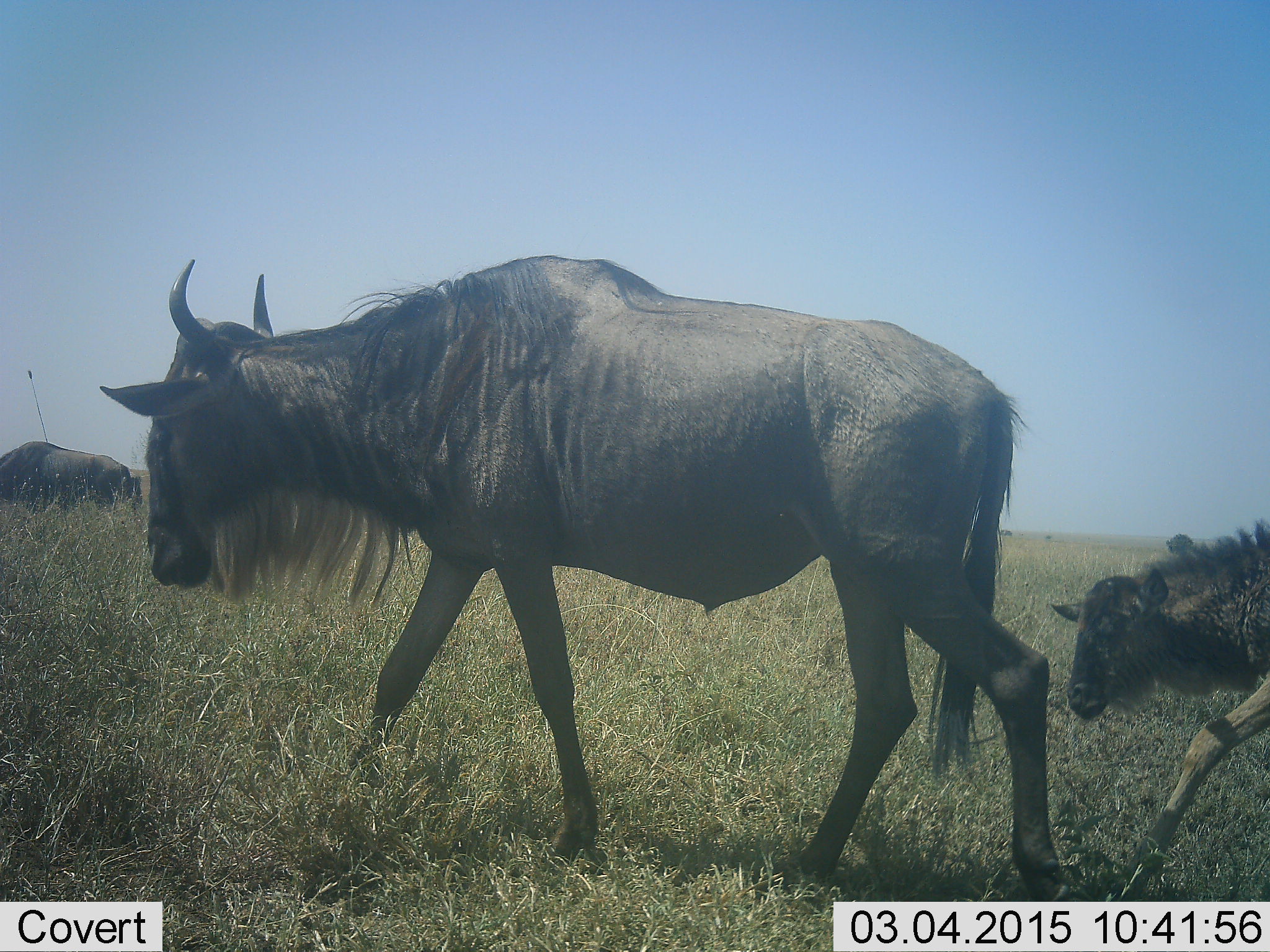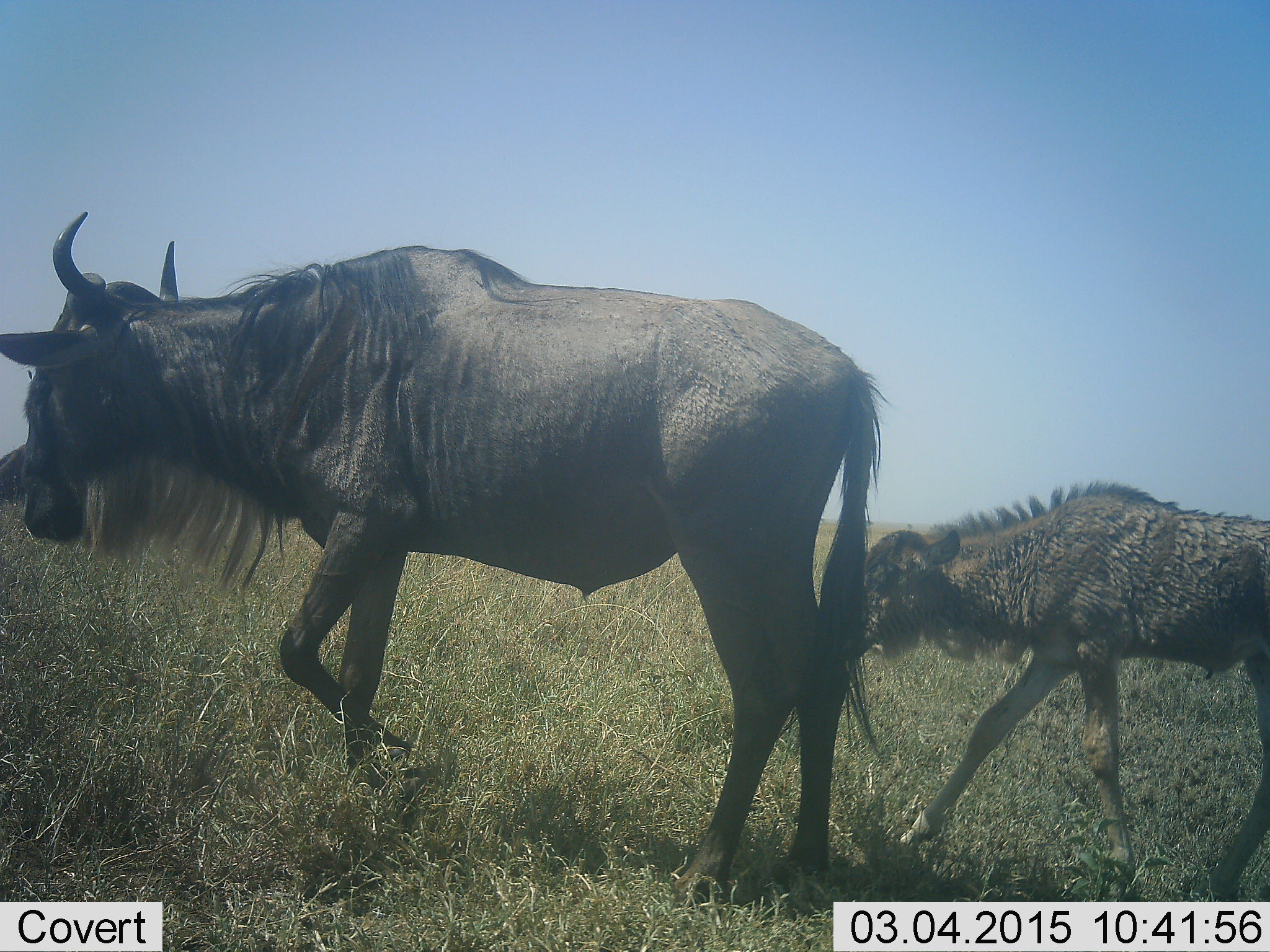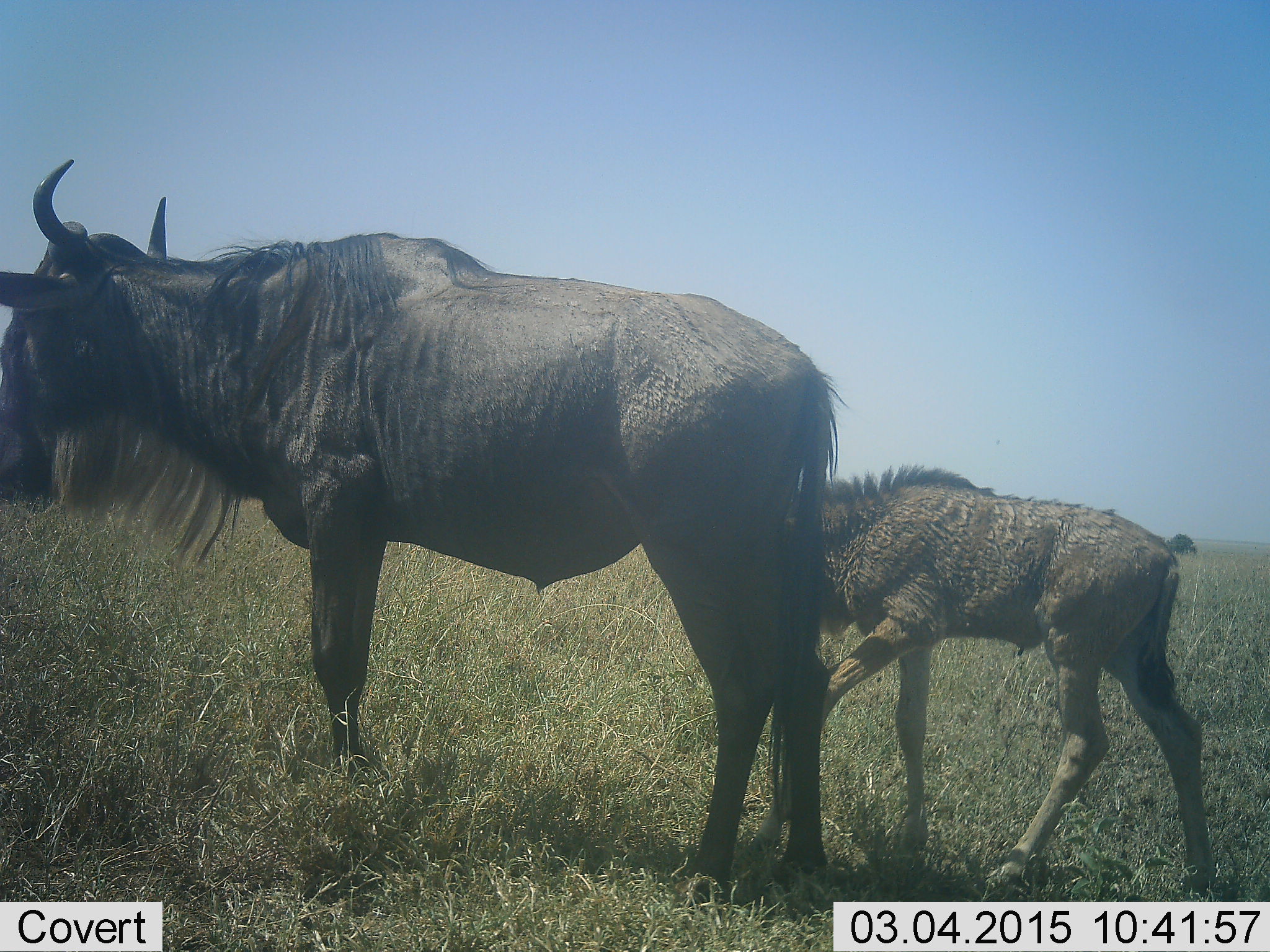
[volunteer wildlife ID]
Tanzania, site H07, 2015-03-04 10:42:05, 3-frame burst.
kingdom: Animalia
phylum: Chordata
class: Mammalia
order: Artiodactyla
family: Bovidae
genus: Connochaetes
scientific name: Connochaetes taurinus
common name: blue wildebeest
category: wildebeest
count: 2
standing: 10%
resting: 0%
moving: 100%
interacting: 0%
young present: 100%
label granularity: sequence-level